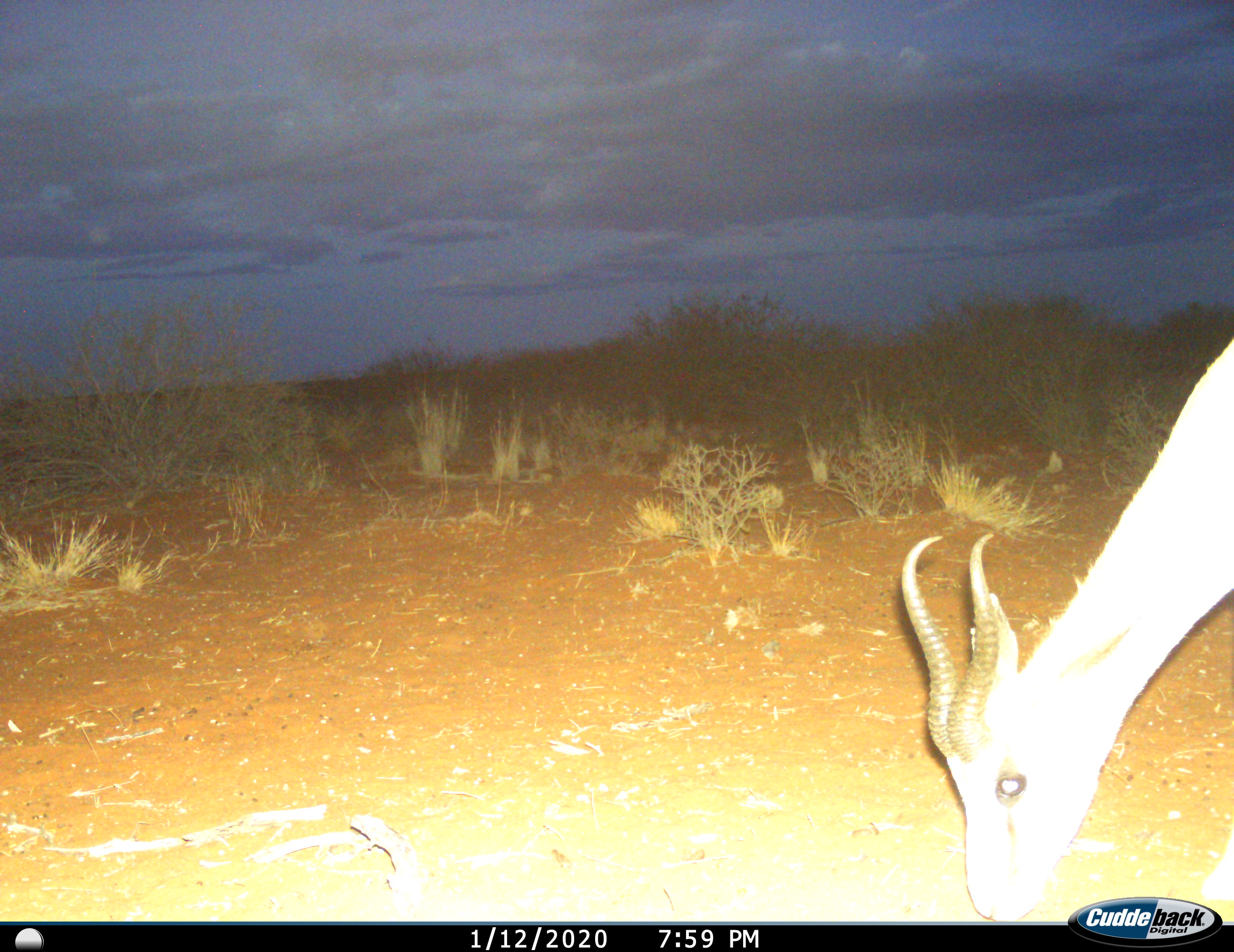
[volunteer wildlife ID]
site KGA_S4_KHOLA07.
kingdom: Animalia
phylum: Chordata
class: Mammalia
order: Artiodactyla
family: Bovidae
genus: Antidorcas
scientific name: Antidorcas marsupialis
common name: springbok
Springbok (Antidorcas marsupialis), count 1. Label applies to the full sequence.